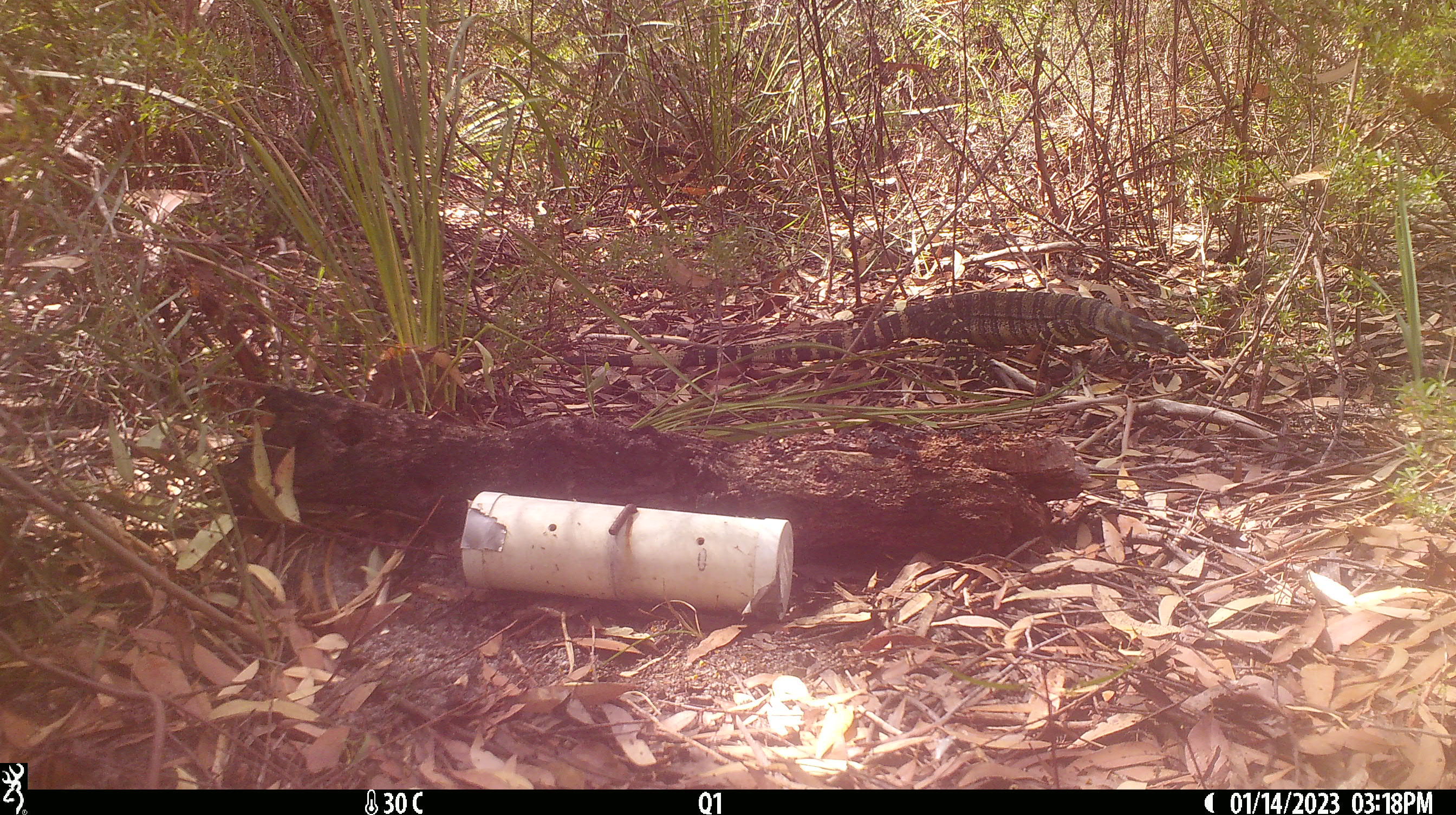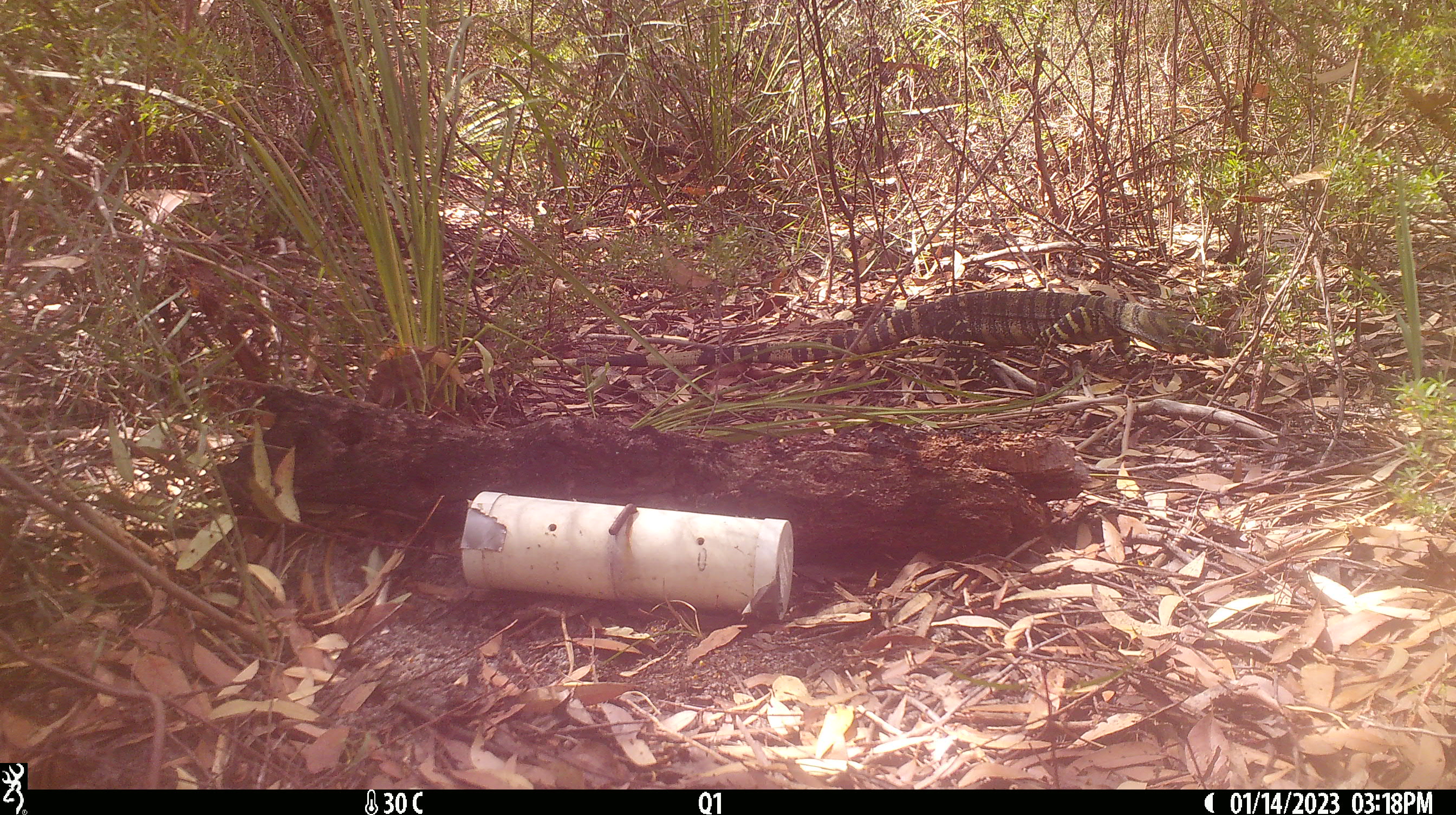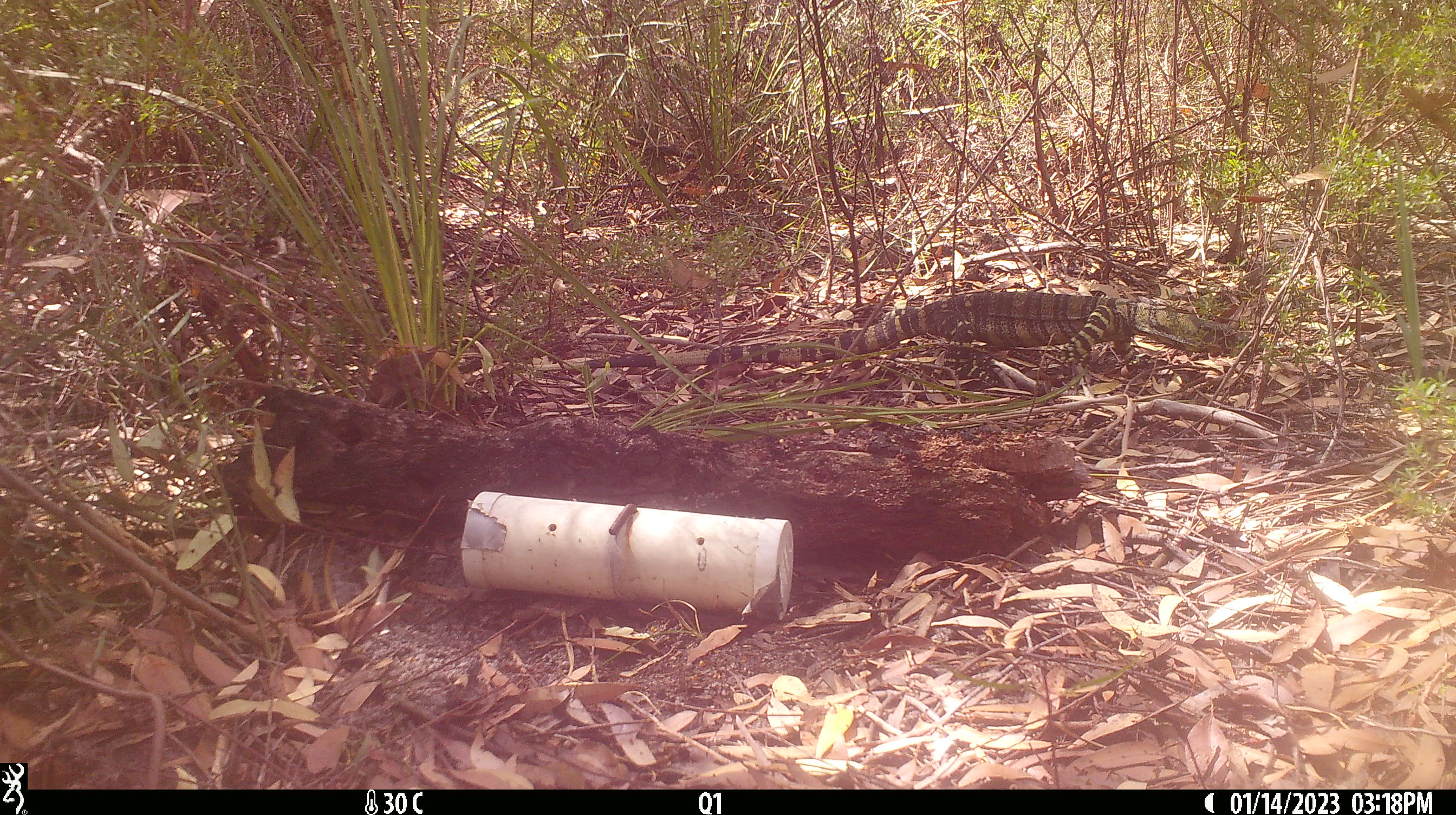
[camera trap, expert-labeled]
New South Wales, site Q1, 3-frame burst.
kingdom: Animalia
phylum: Chordata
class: Reptilia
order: Squamata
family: Varanidae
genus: Varanus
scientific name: Varanus varius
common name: lace monitor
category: goanna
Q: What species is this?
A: Goanna (lace monitor) (Varanus varius).